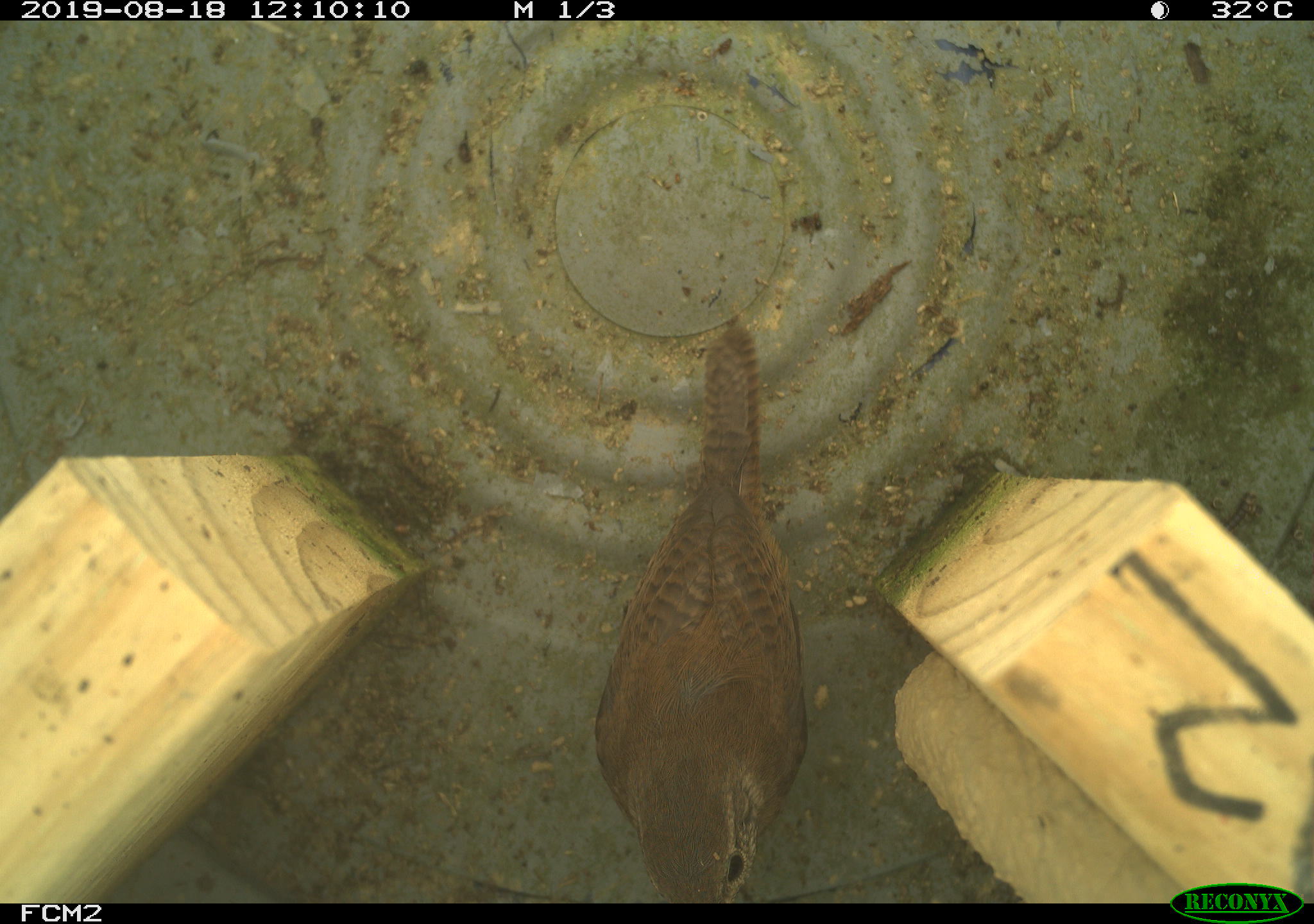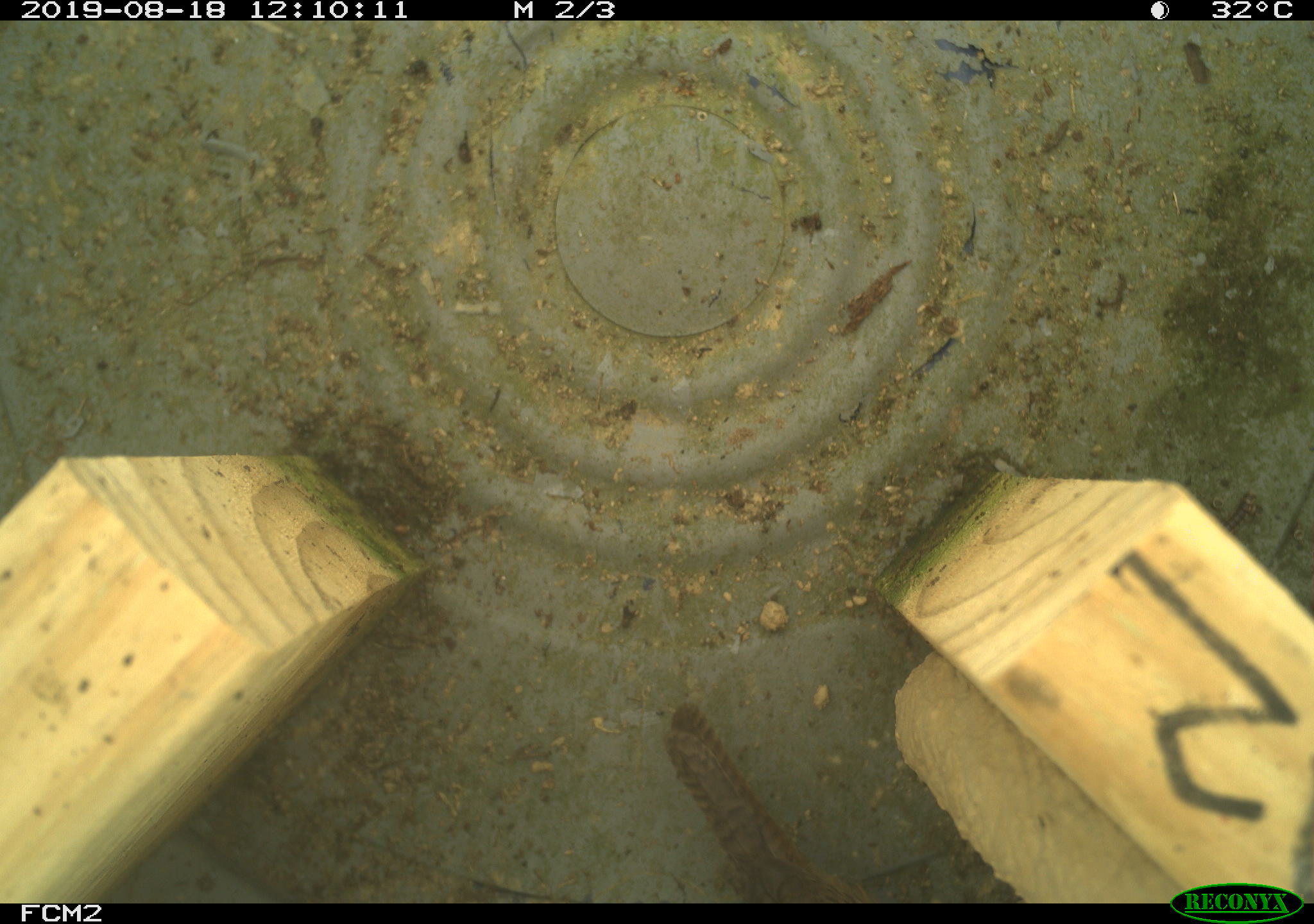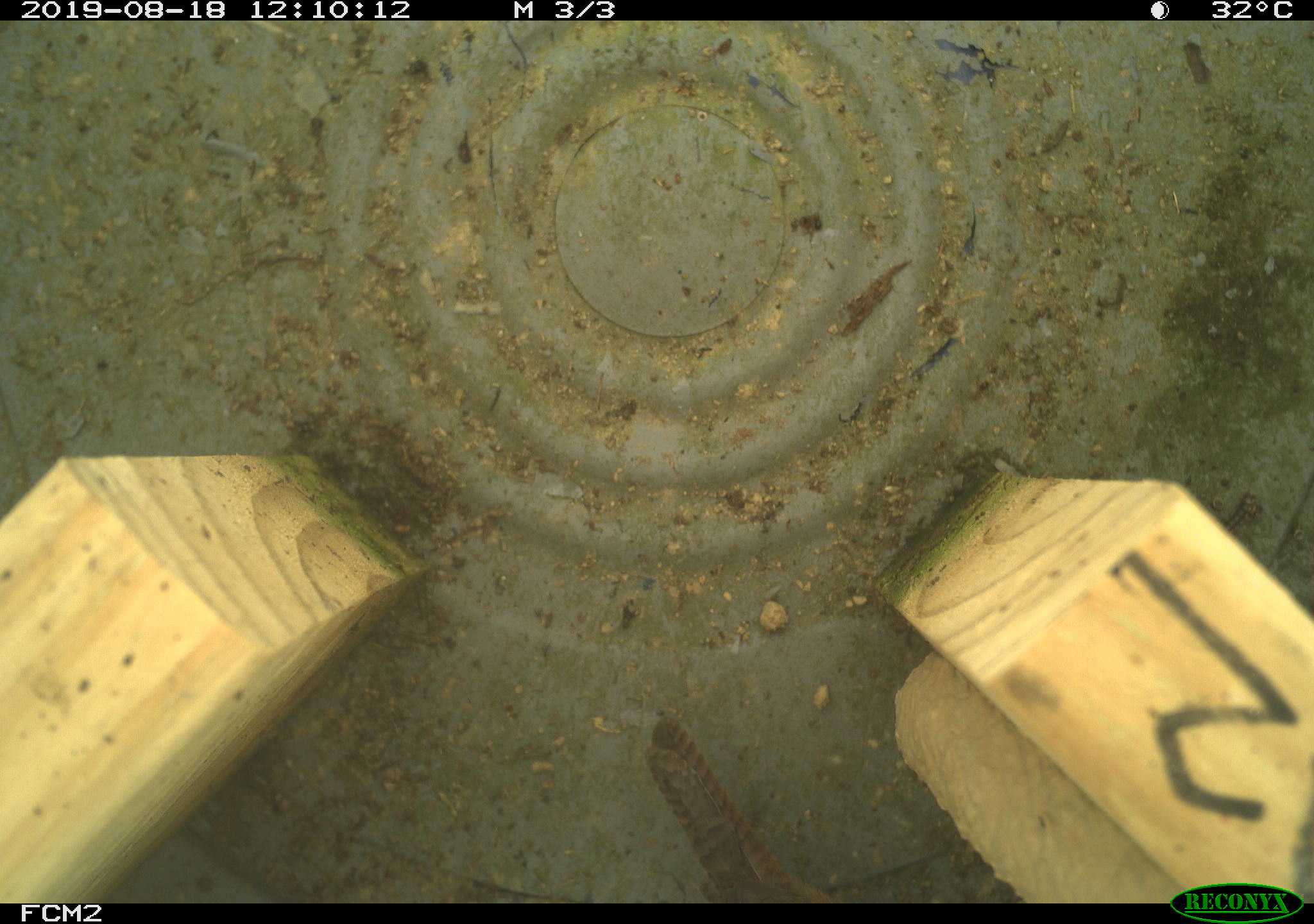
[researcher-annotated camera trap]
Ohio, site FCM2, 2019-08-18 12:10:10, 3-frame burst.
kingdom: Animalia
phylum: Chordata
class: Aves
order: Passeriformes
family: Troglodytidae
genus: Troglodytes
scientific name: Troglodytes aedon aedon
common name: northern house wren